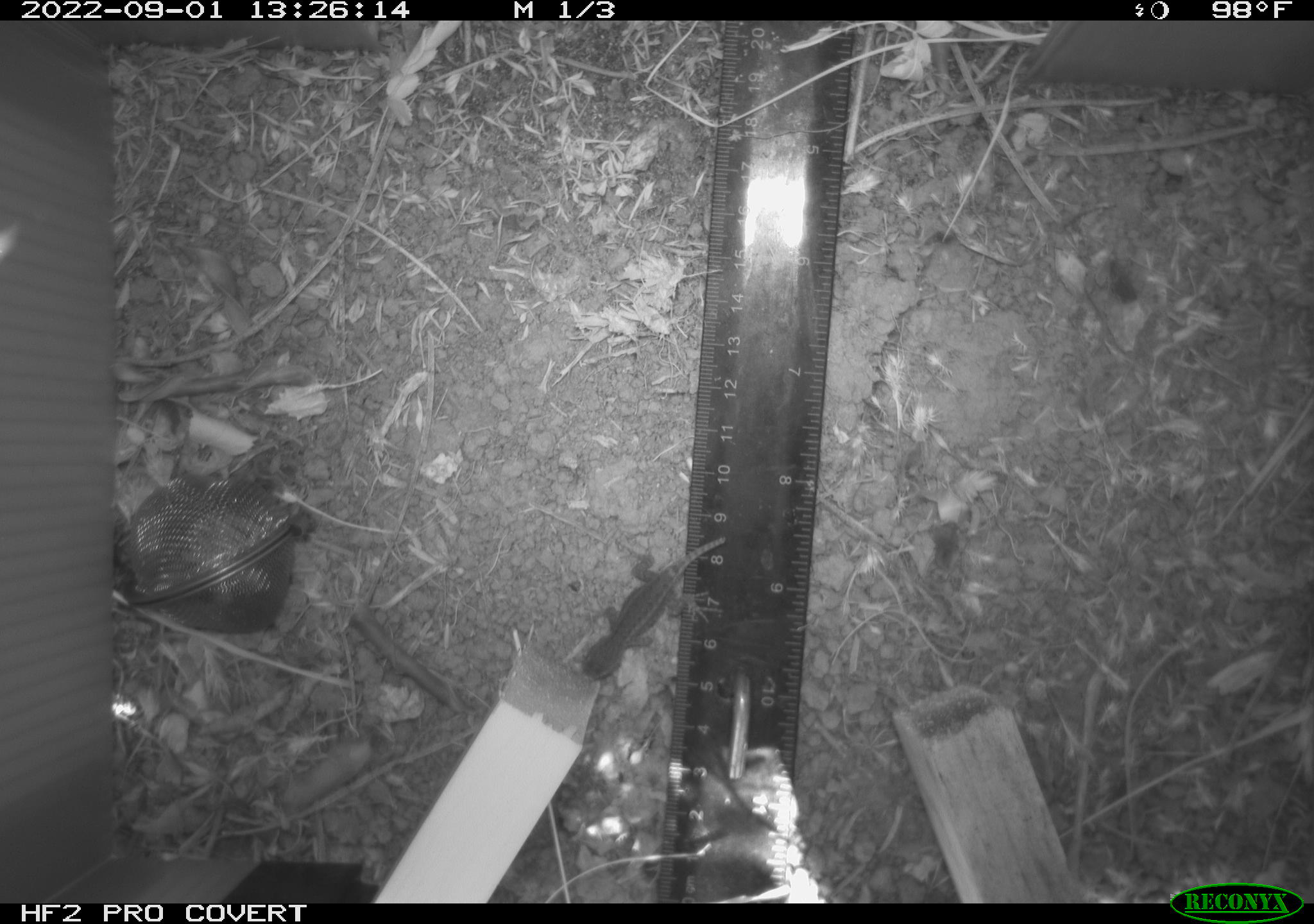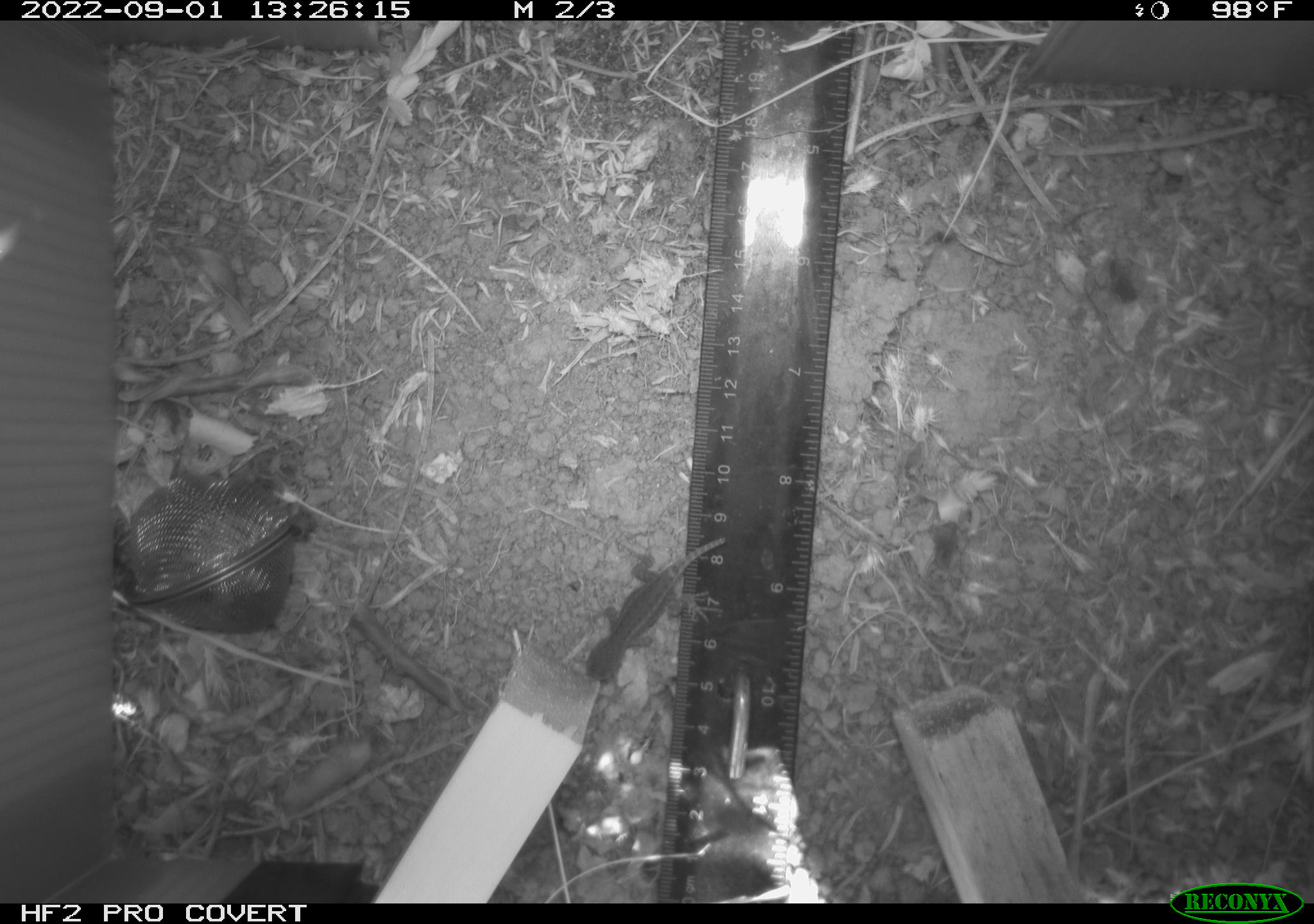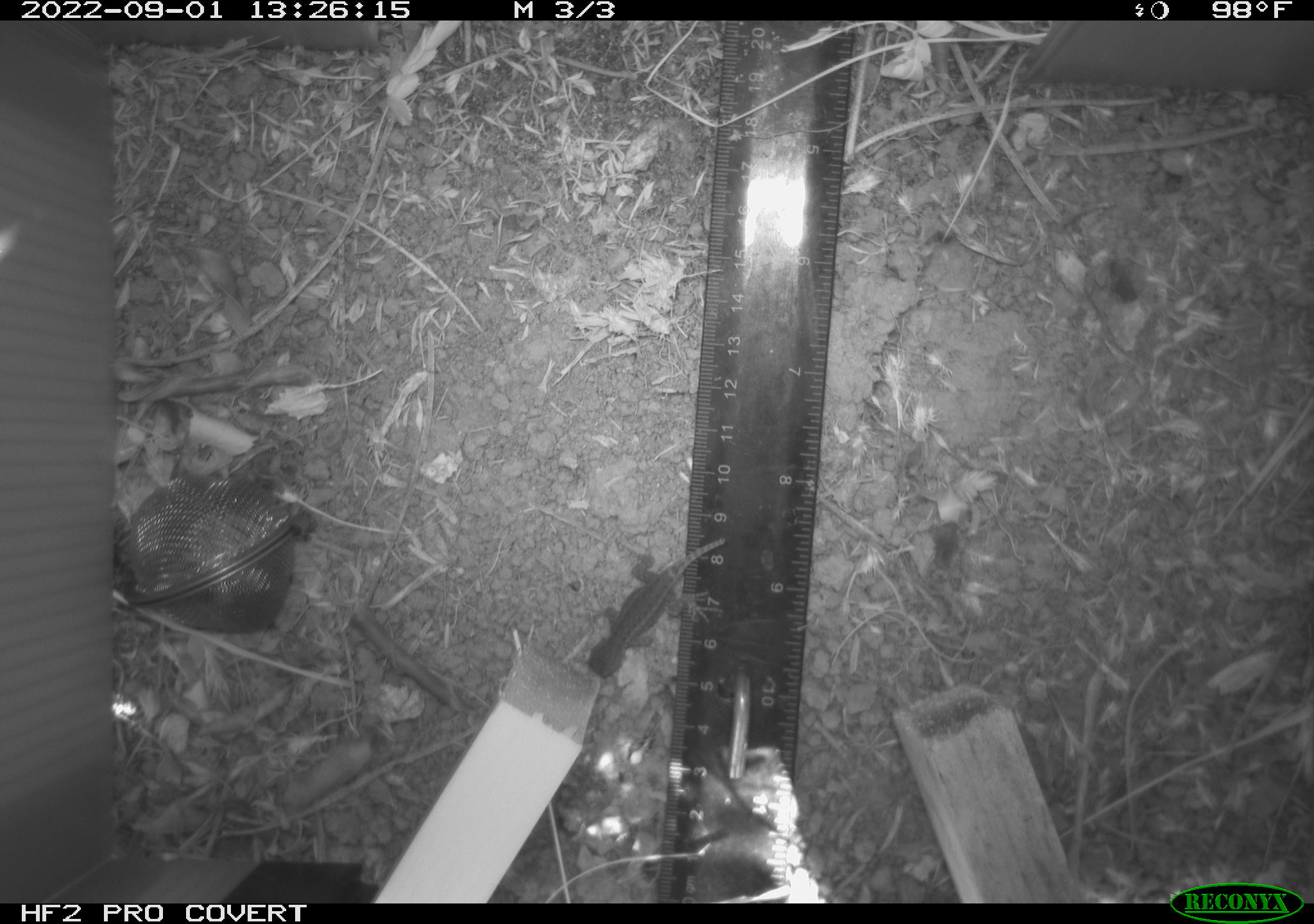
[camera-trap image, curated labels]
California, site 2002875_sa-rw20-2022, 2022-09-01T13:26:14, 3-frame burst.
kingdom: Animalia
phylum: Chordata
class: Reptilia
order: Squamata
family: Phrynosomatidae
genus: Sceloporus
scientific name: Sceloporus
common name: spiny lizards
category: sceloporus species